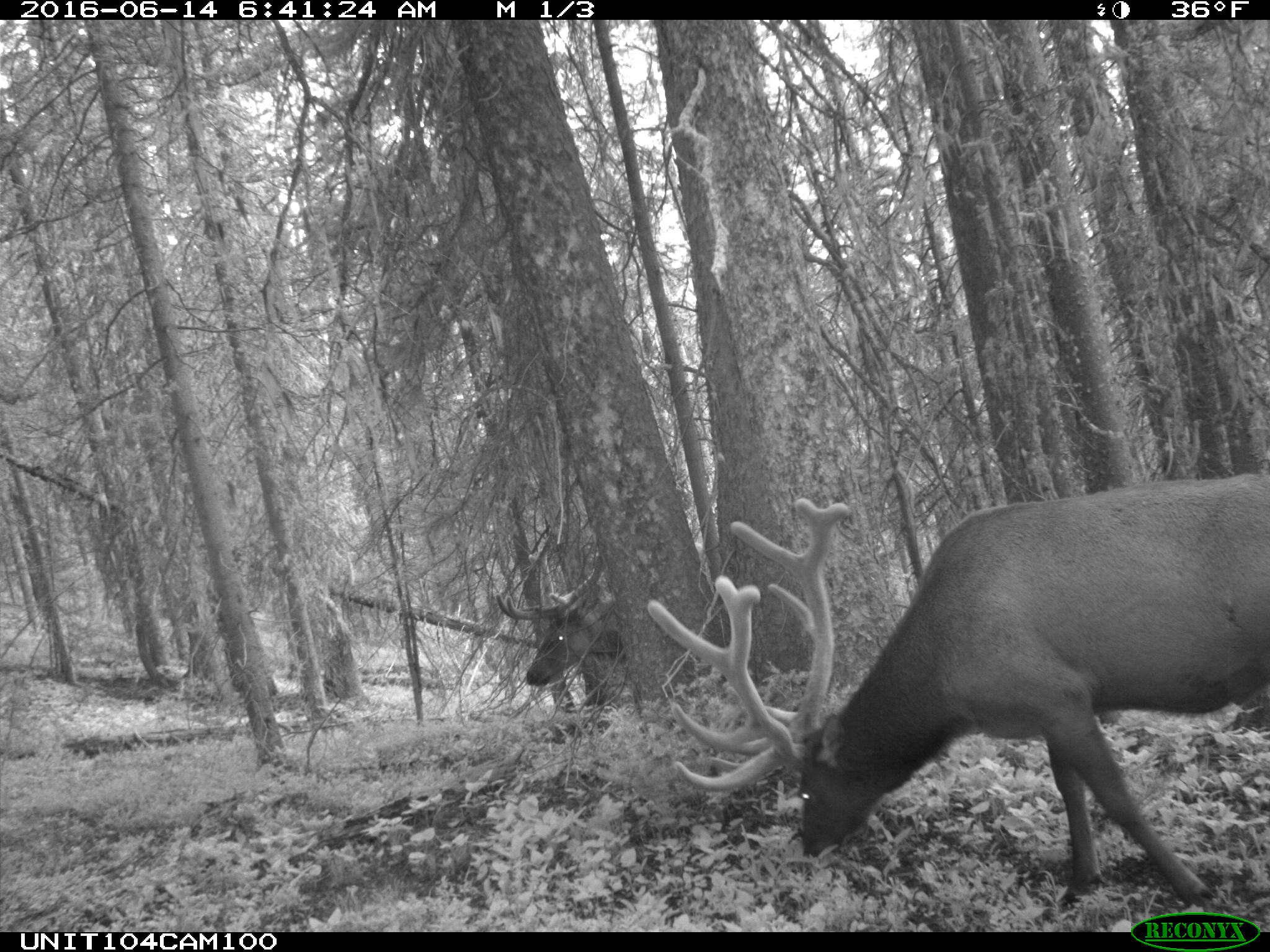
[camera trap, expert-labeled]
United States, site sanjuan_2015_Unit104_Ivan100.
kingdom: Animalia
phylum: Chordata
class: Mammalia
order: Artiodactyla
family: Cervidae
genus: Cervus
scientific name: Cervus elaphus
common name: red deer